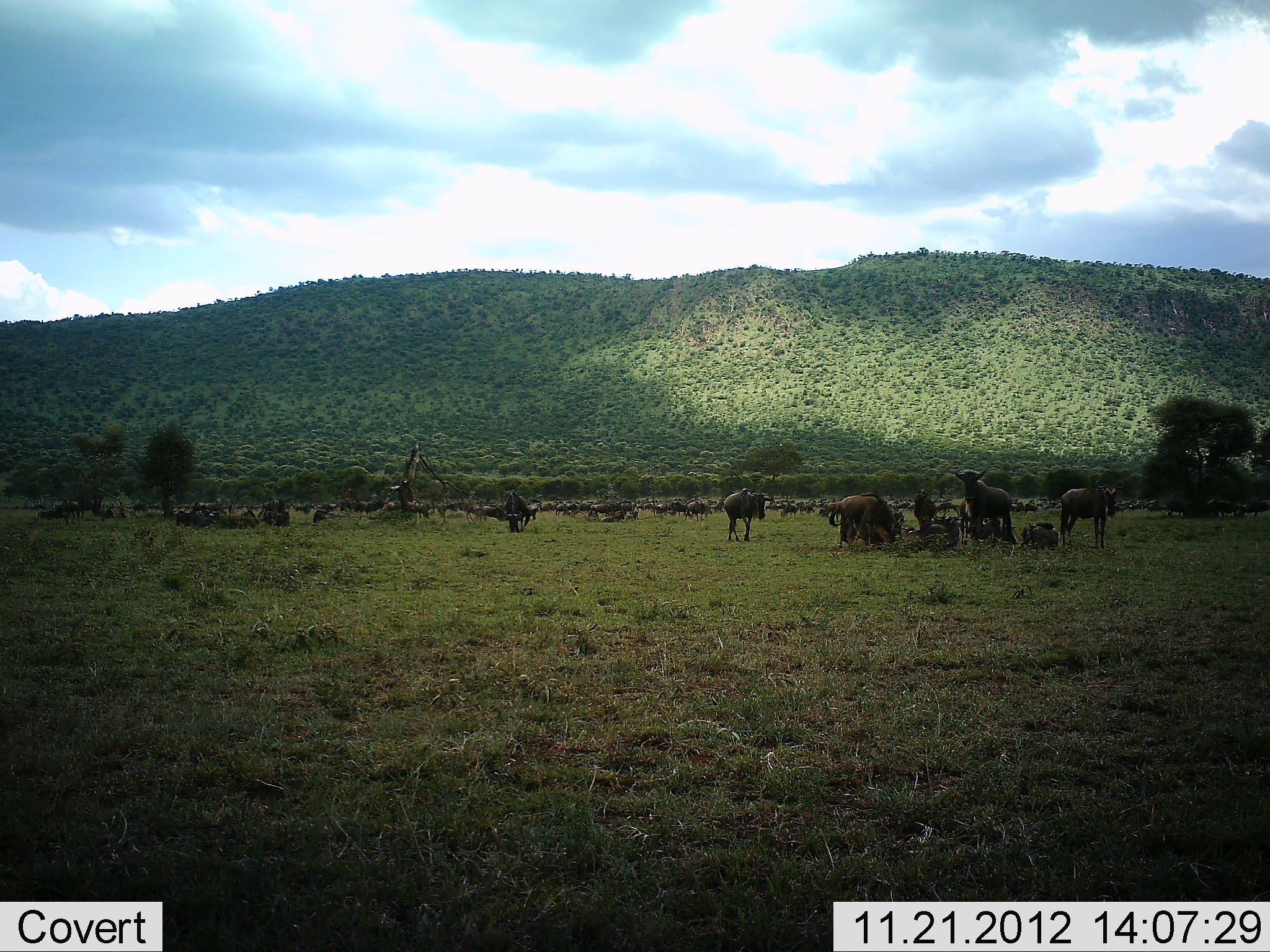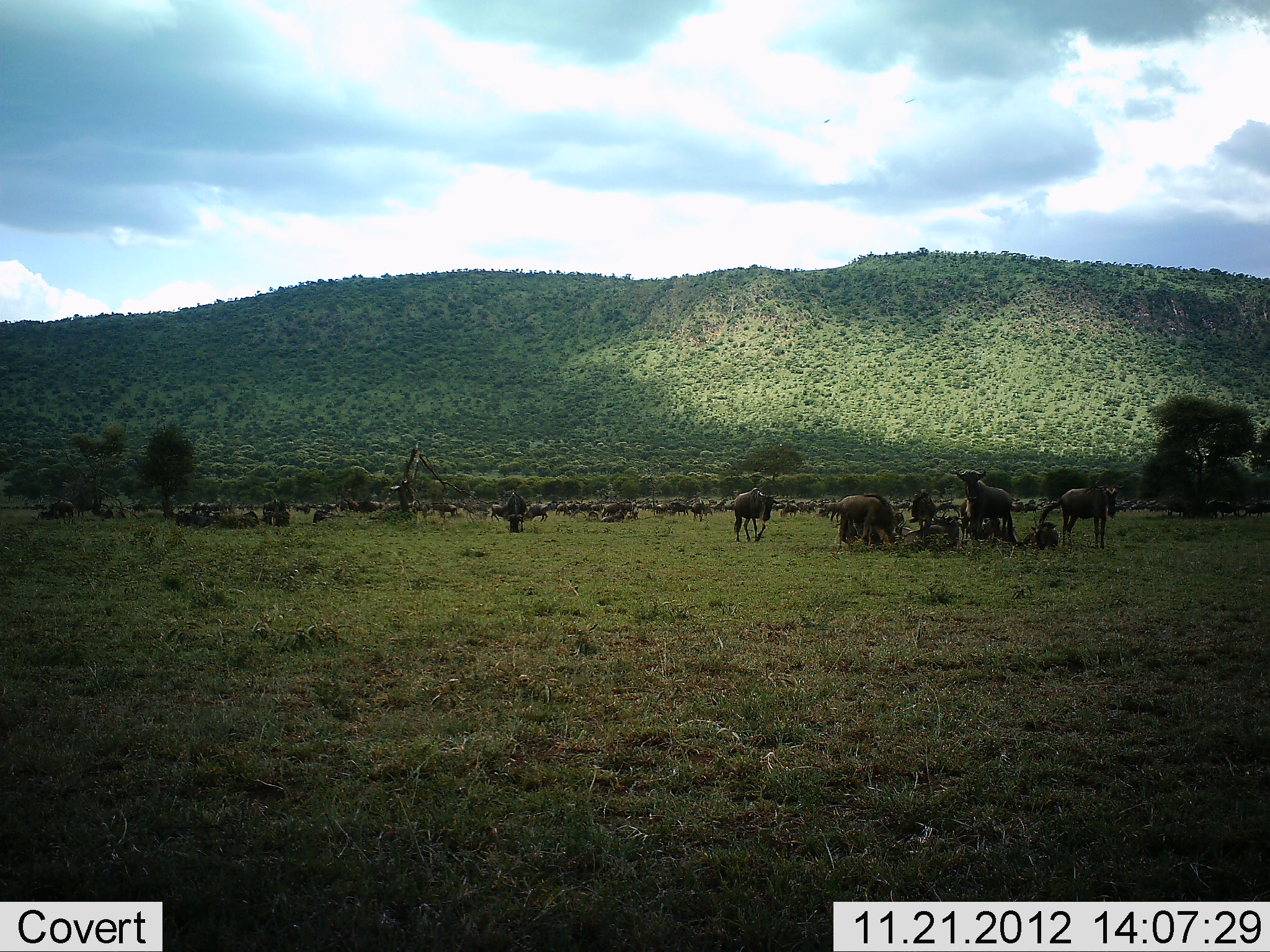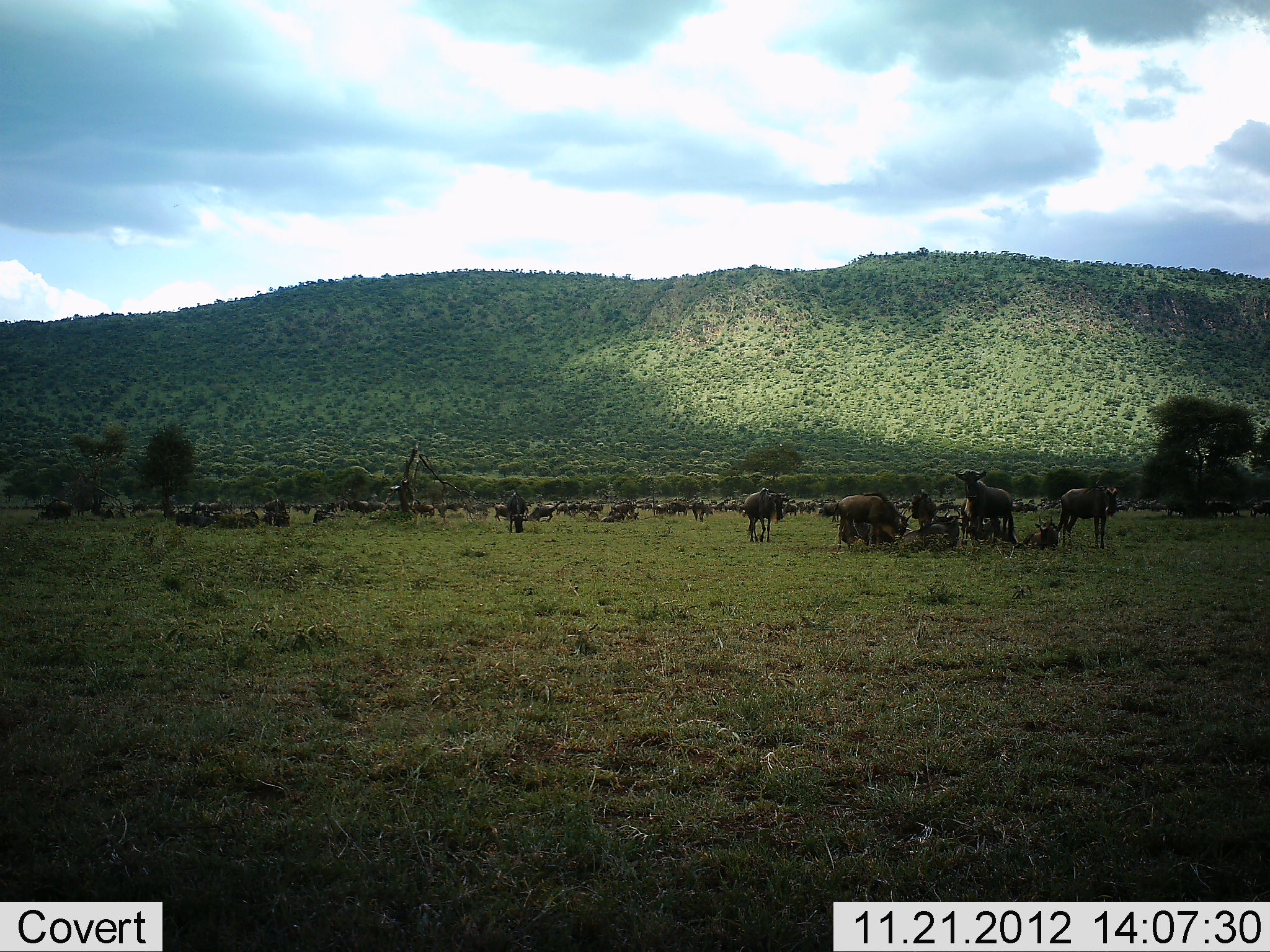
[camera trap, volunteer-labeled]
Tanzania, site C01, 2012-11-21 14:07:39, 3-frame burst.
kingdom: Animalia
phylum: Chordata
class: Mammalia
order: Artiodactyla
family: Bovidae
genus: Connochaetes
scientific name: Connochaetes taurinus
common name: blue wildebeest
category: wildebeest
Wildebeest (blue wildebeest) (Connochaetes taurinus), count 51+. Behavior (volunteer vote fractions): standing 74%, resting 65%, moving 52%, interacting 4%. Young present (vote fraction): 4%. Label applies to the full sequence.